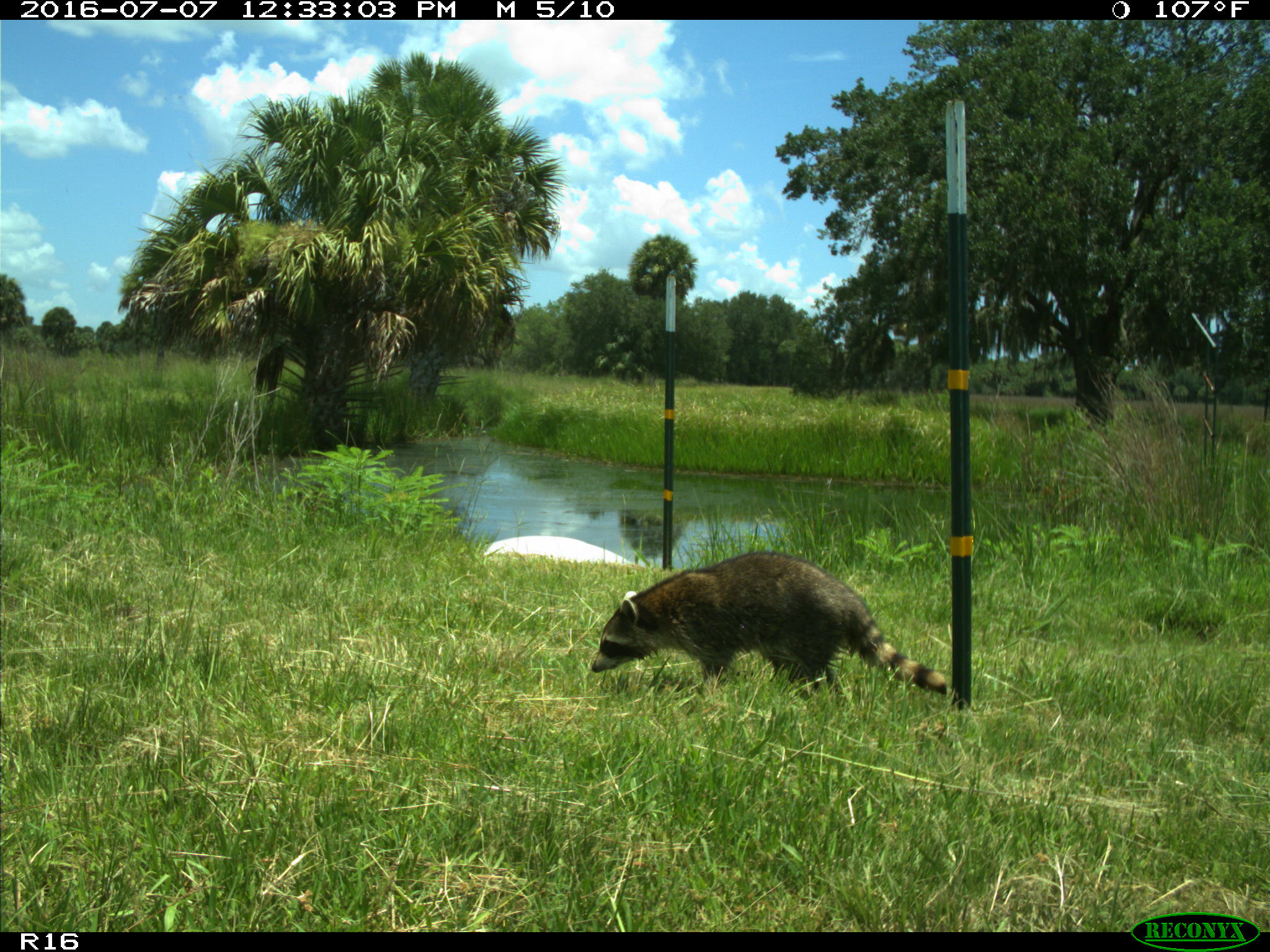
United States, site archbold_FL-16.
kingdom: Animalia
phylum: Chordata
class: Mammalia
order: Carnivora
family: Procyonidae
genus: Procyon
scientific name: Procyon lotor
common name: common raccoon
Procyon lotor (common raccoon).